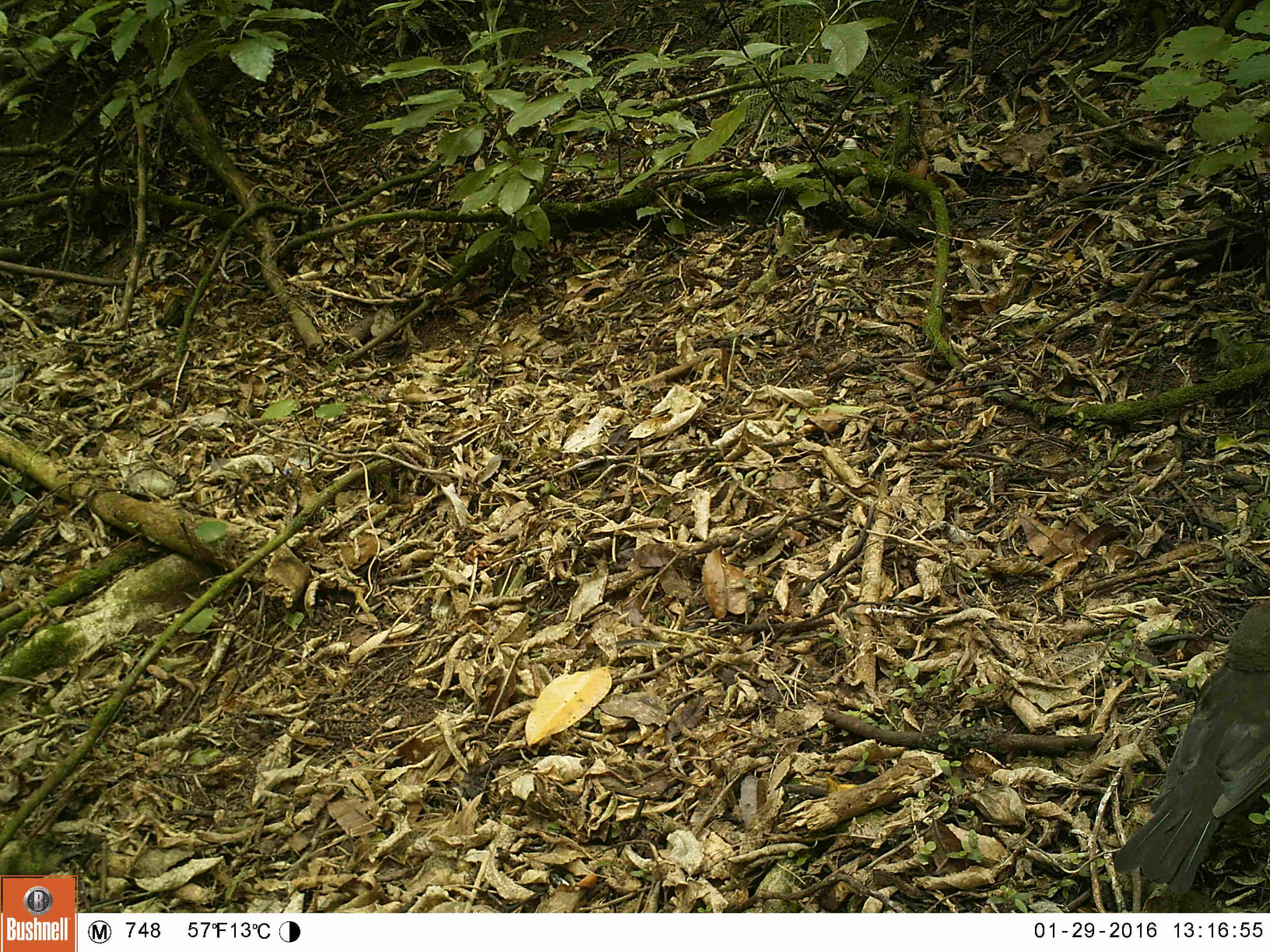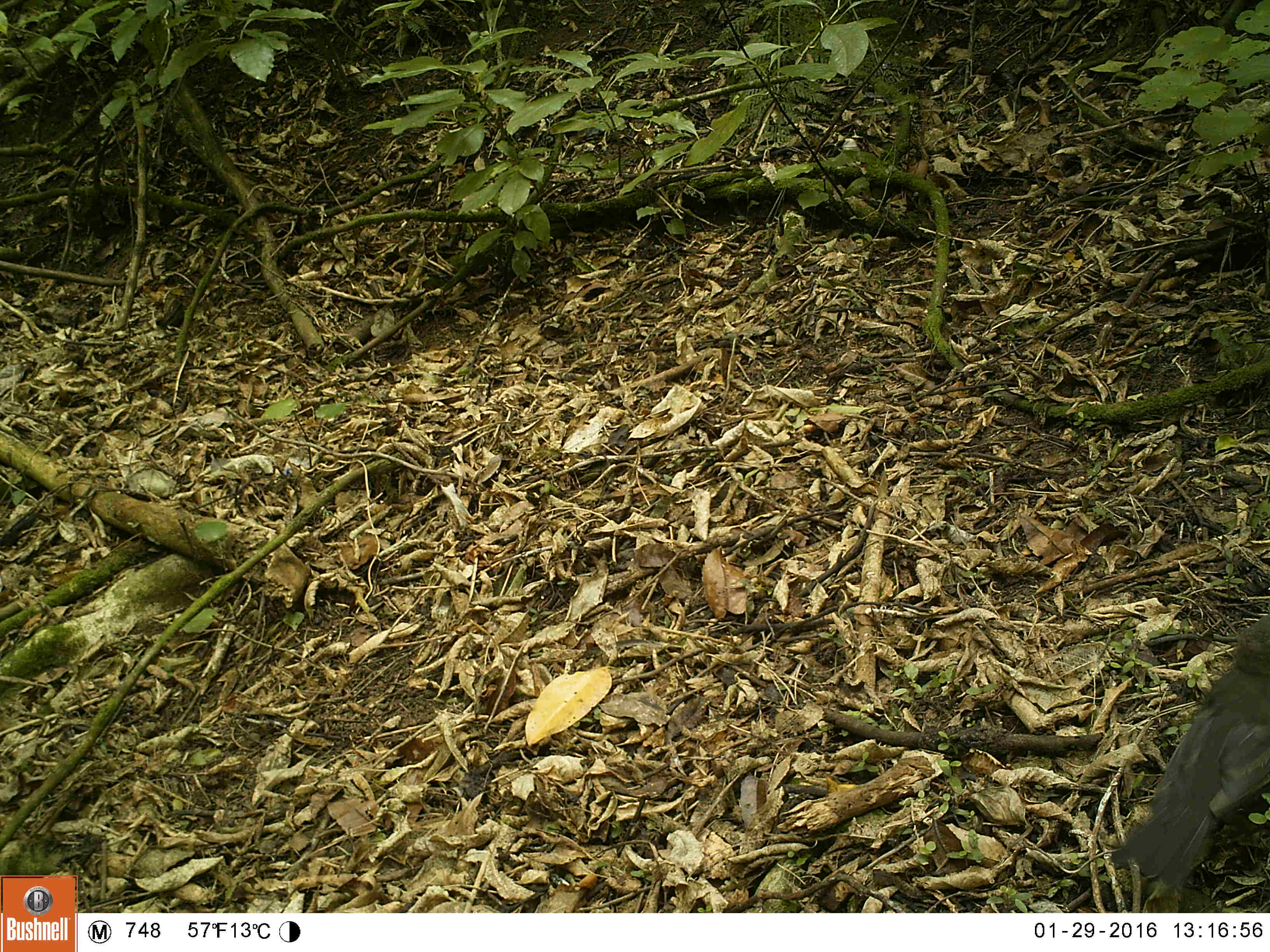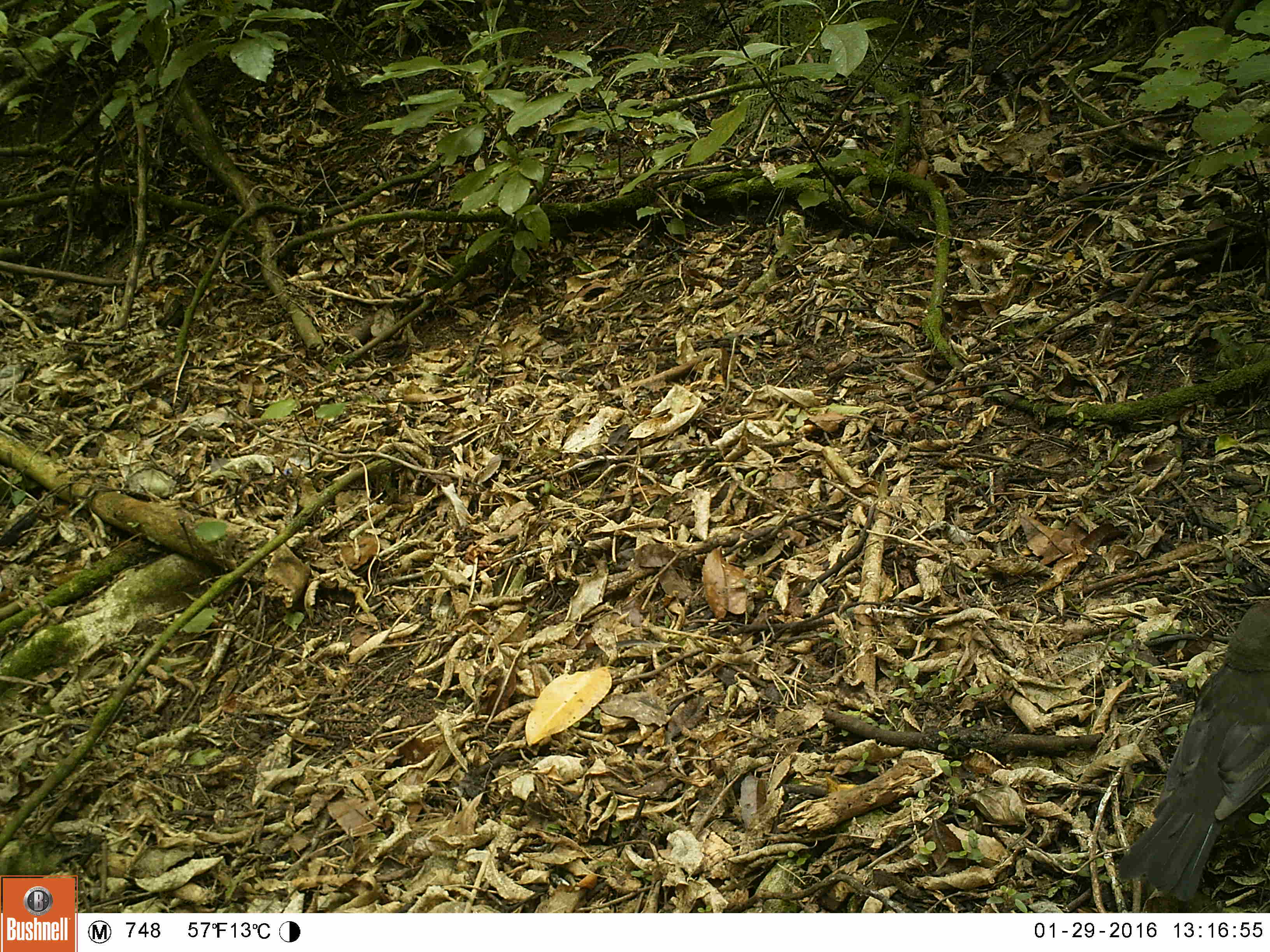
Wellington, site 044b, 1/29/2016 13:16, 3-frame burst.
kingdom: Animalia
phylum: Chordata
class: Aves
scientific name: Aves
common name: bird